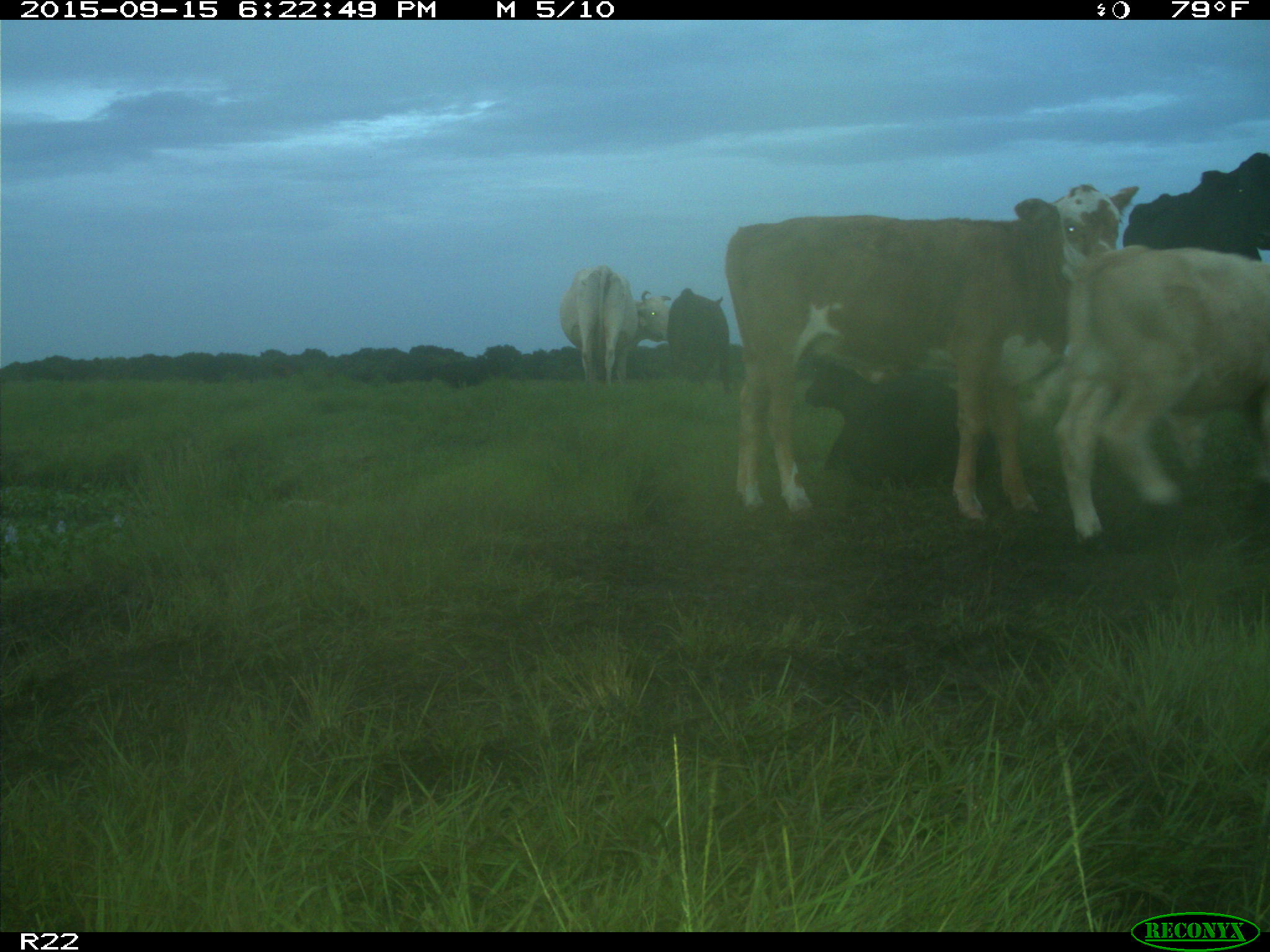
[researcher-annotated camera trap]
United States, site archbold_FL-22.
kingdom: Animalia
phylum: Chordata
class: Mammalia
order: Artiodactyla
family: Bovidae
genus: Bos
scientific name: Bos taurus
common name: domestic cow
Bos taurus (domestic cow).